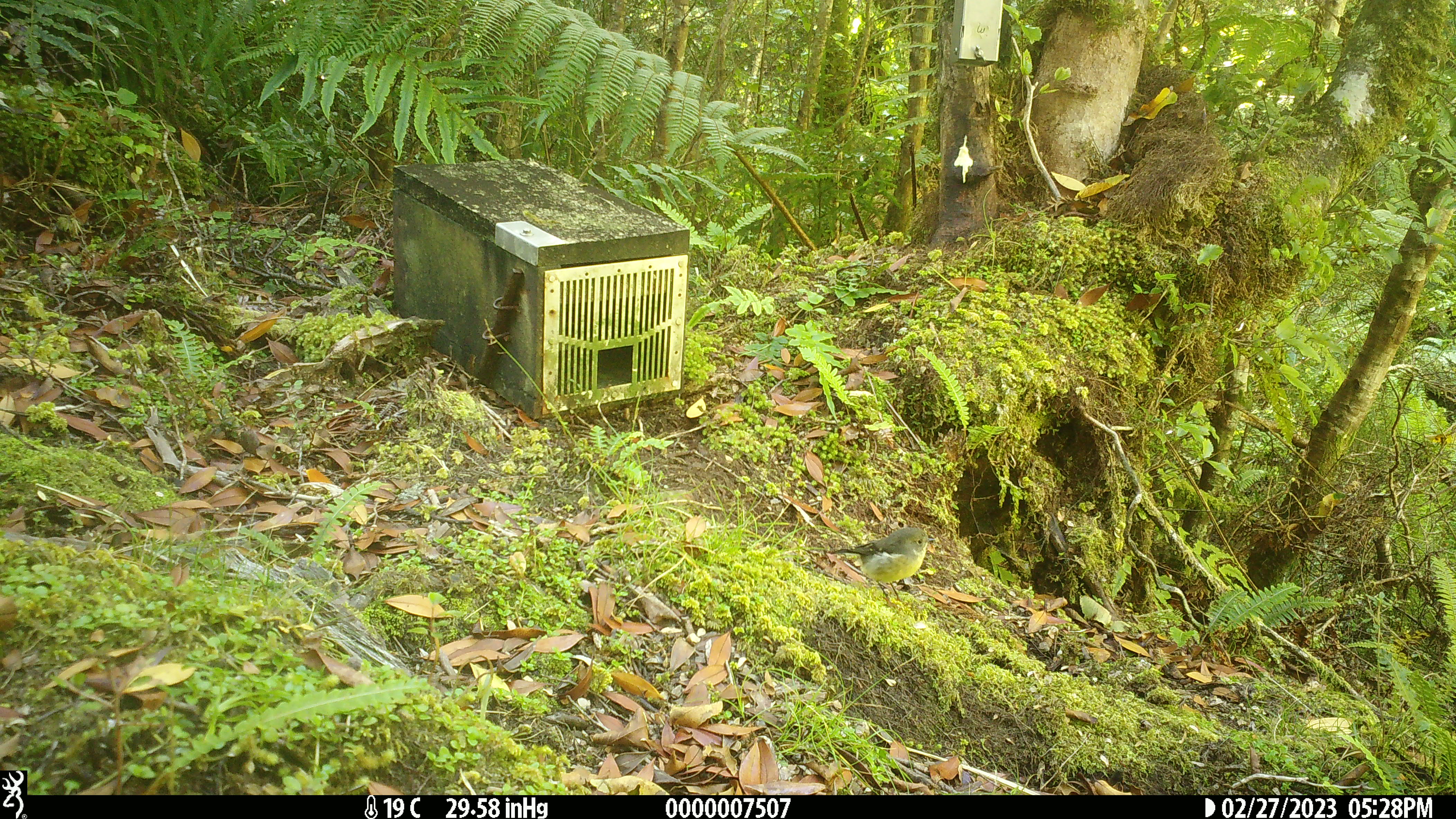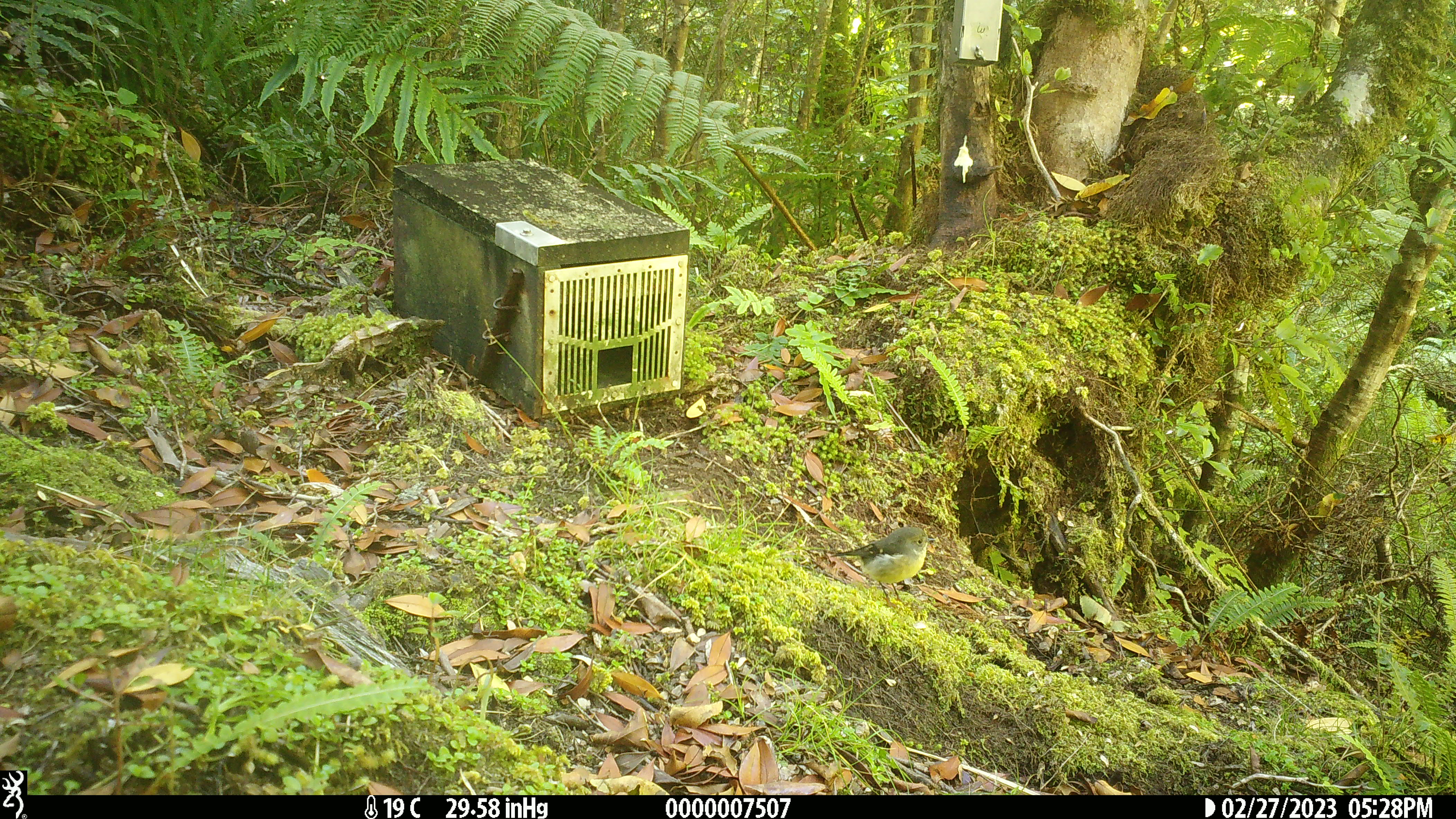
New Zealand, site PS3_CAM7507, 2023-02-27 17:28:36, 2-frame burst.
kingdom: Animalia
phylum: Chordata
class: Aves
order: Passeriformes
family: Petroicidae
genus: Petroica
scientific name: Petroica macrocephala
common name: tomtit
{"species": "tomtit (Petroica macrocephala)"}